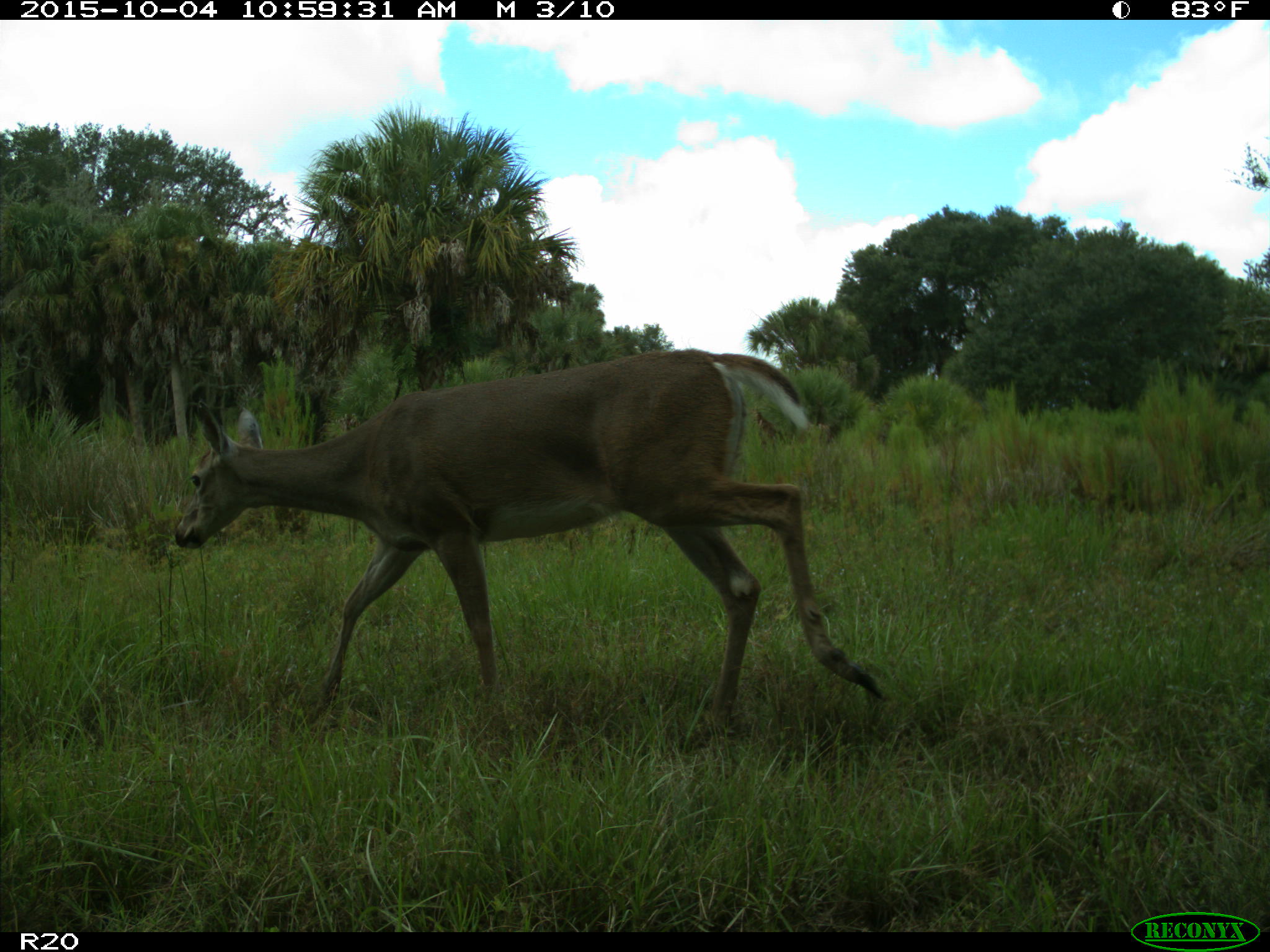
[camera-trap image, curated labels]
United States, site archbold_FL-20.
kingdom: Animalia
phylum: Chordata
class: Mammalia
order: Artiodactyla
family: Cervidae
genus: Odocoileus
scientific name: Odocoileus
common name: deer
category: unidentified deer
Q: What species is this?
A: Unidentified deer (deer) (Odocoileus).